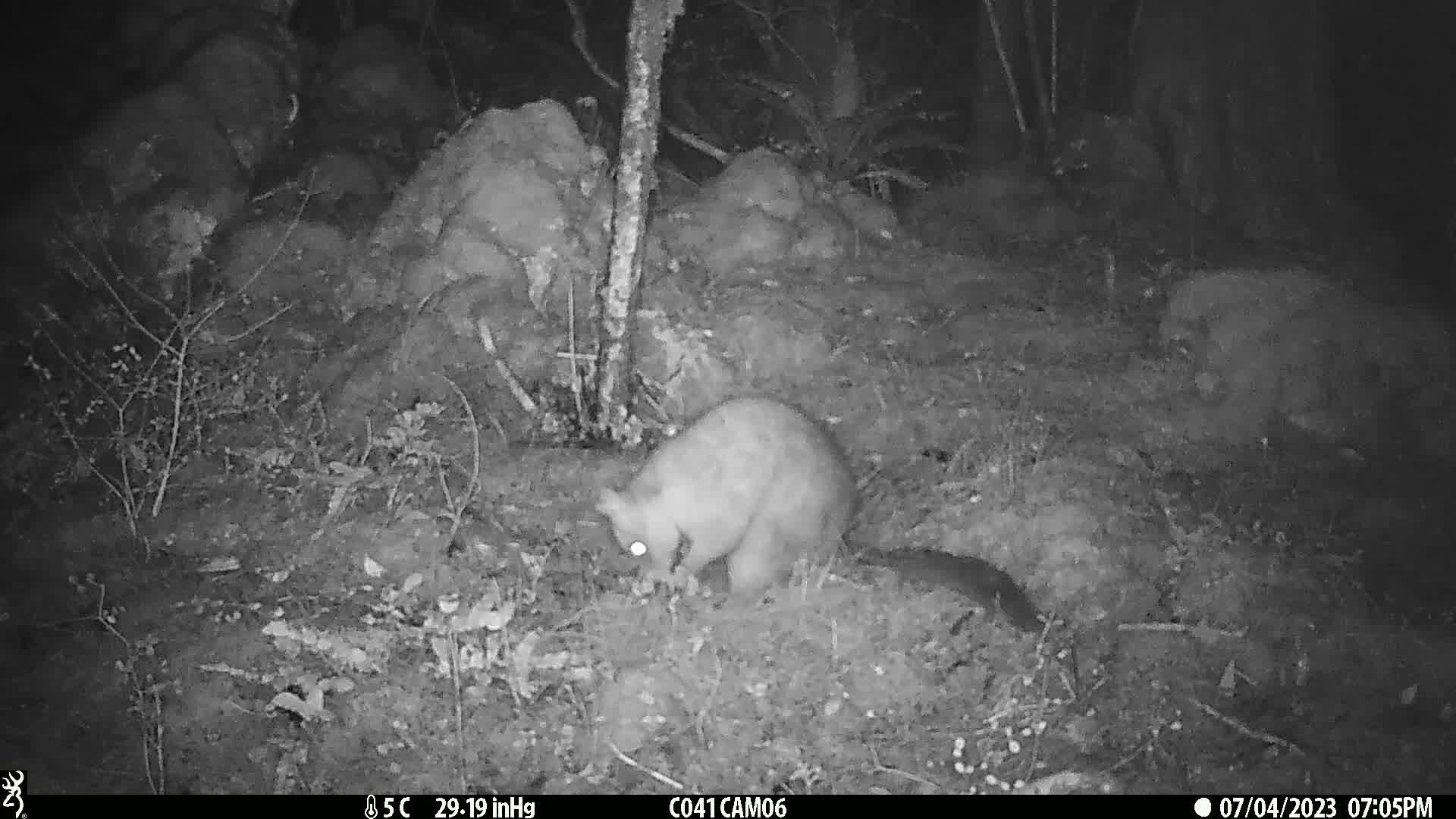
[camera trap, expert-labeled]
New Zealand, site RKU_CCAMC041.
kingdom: Animalia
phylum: Chordata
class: Mammalia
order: Diprotodontia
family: Phalangeridae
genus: Trichosurus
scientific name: Trichosurus vulpecula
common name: common brushtail possum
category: possum